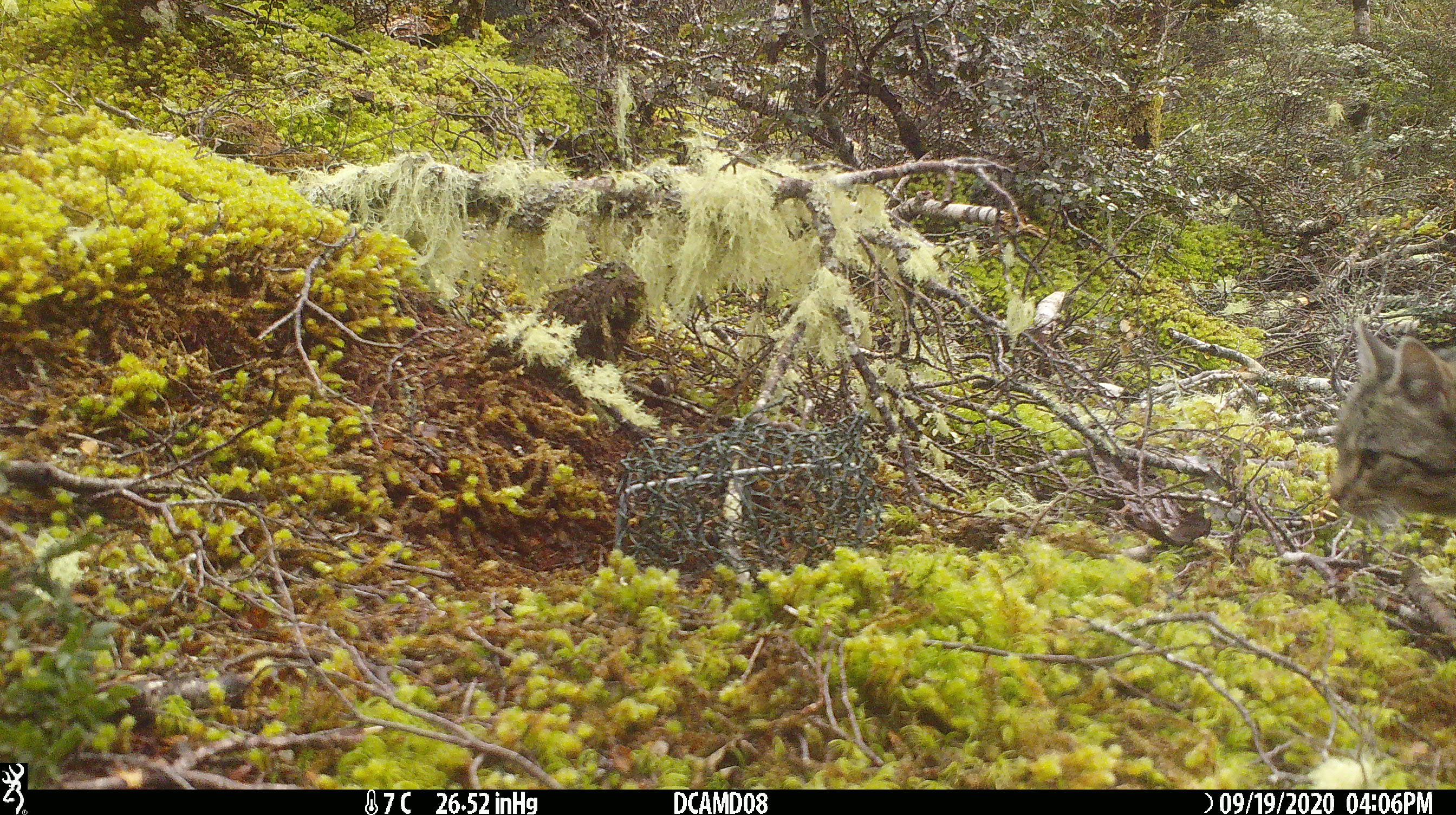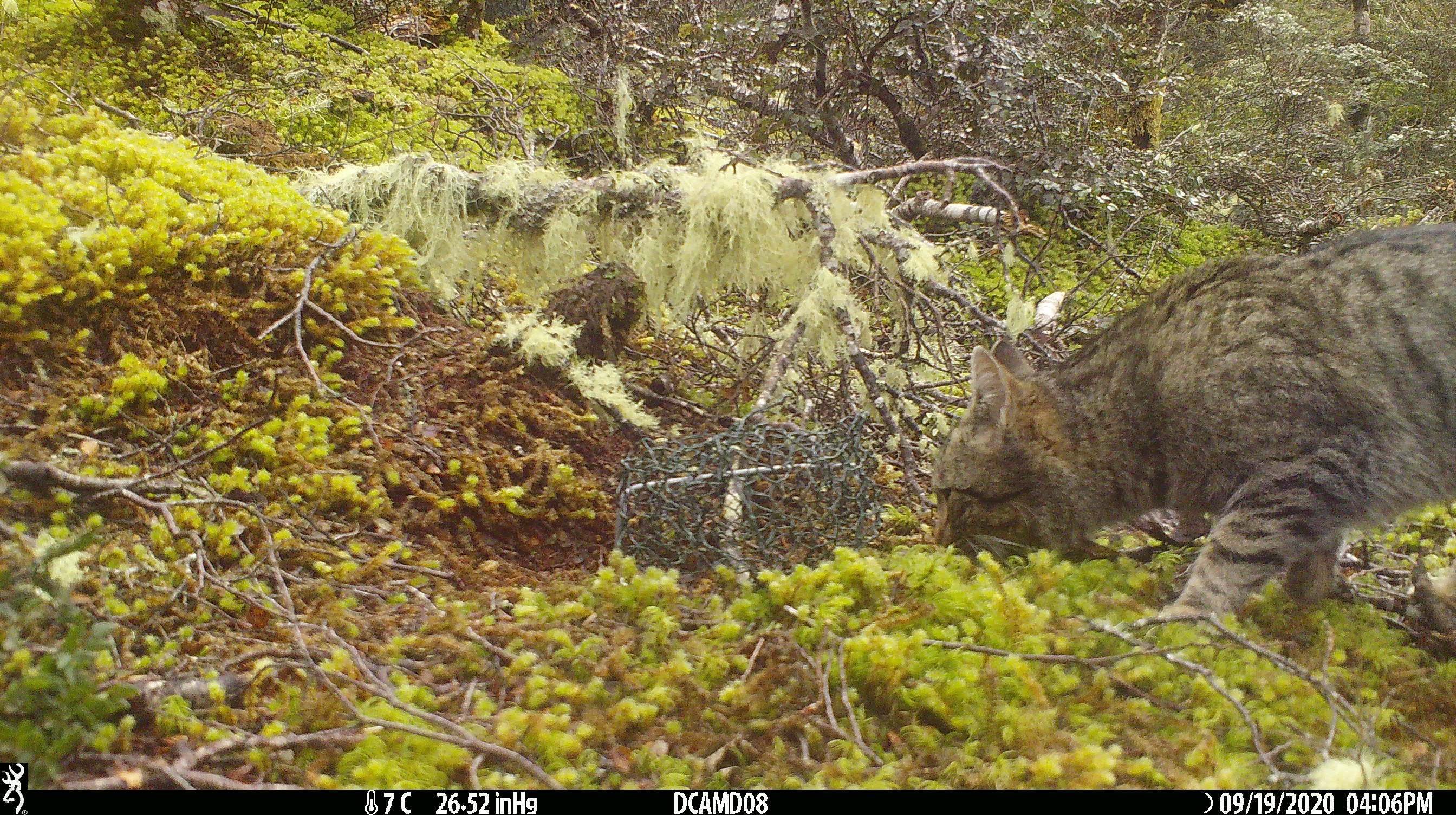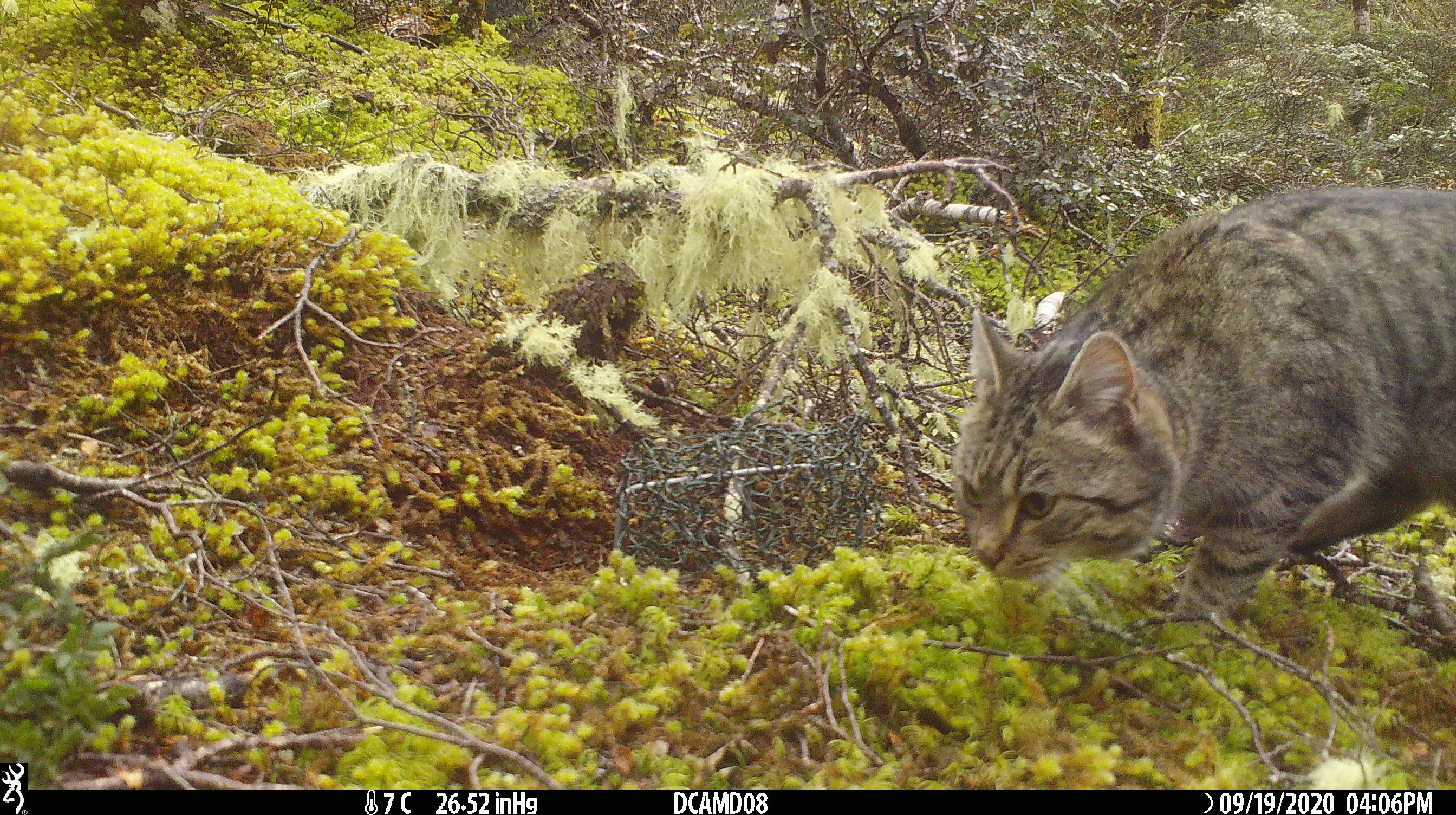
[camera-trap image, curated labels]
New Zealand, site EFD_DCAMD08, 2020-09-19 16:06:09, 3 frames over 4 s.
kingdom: Animalia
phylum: Chordata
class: Mammalia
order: Carnivora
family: Felidae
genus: Felis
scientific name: Felis catus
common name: domestic cat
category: cat